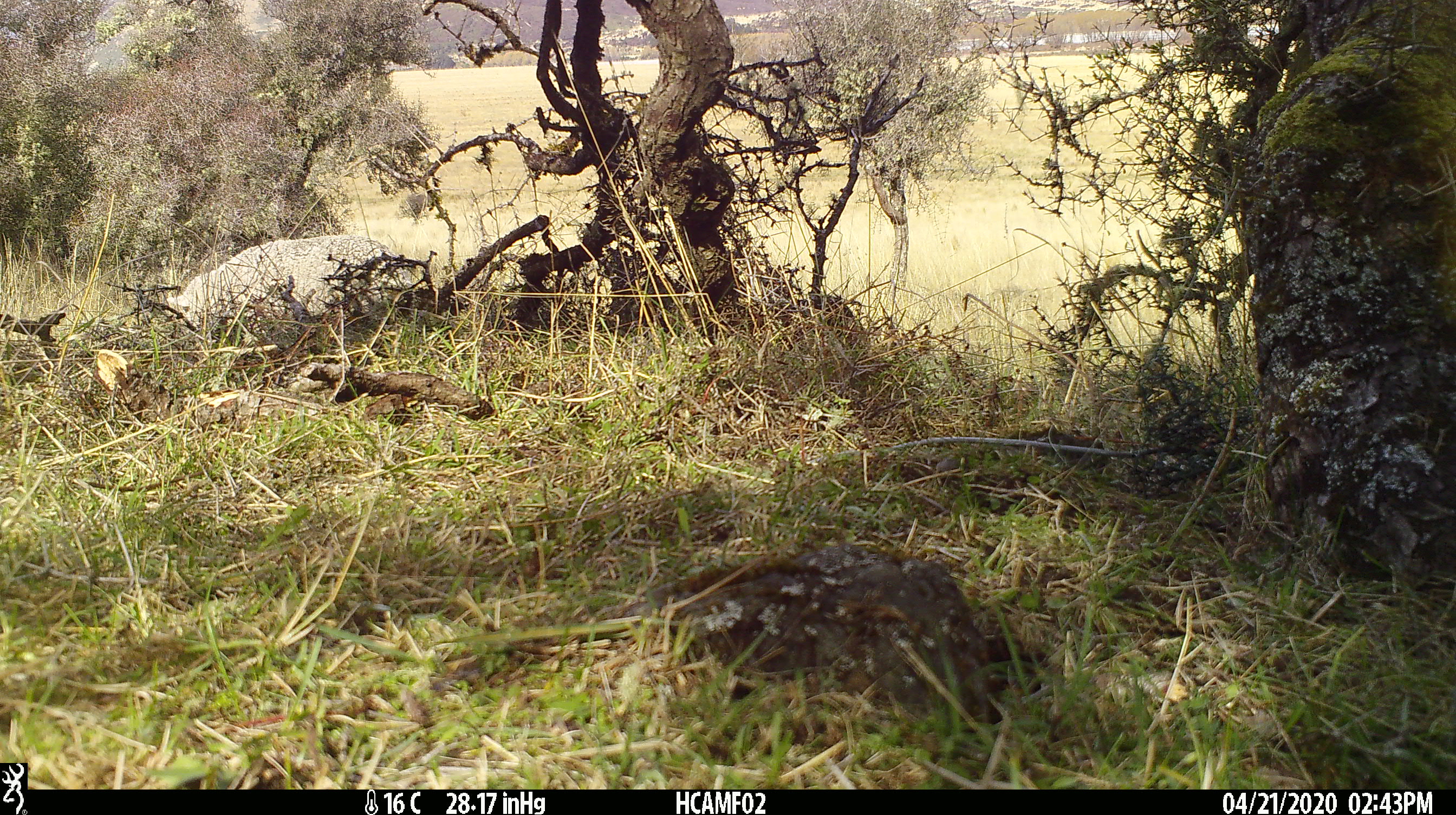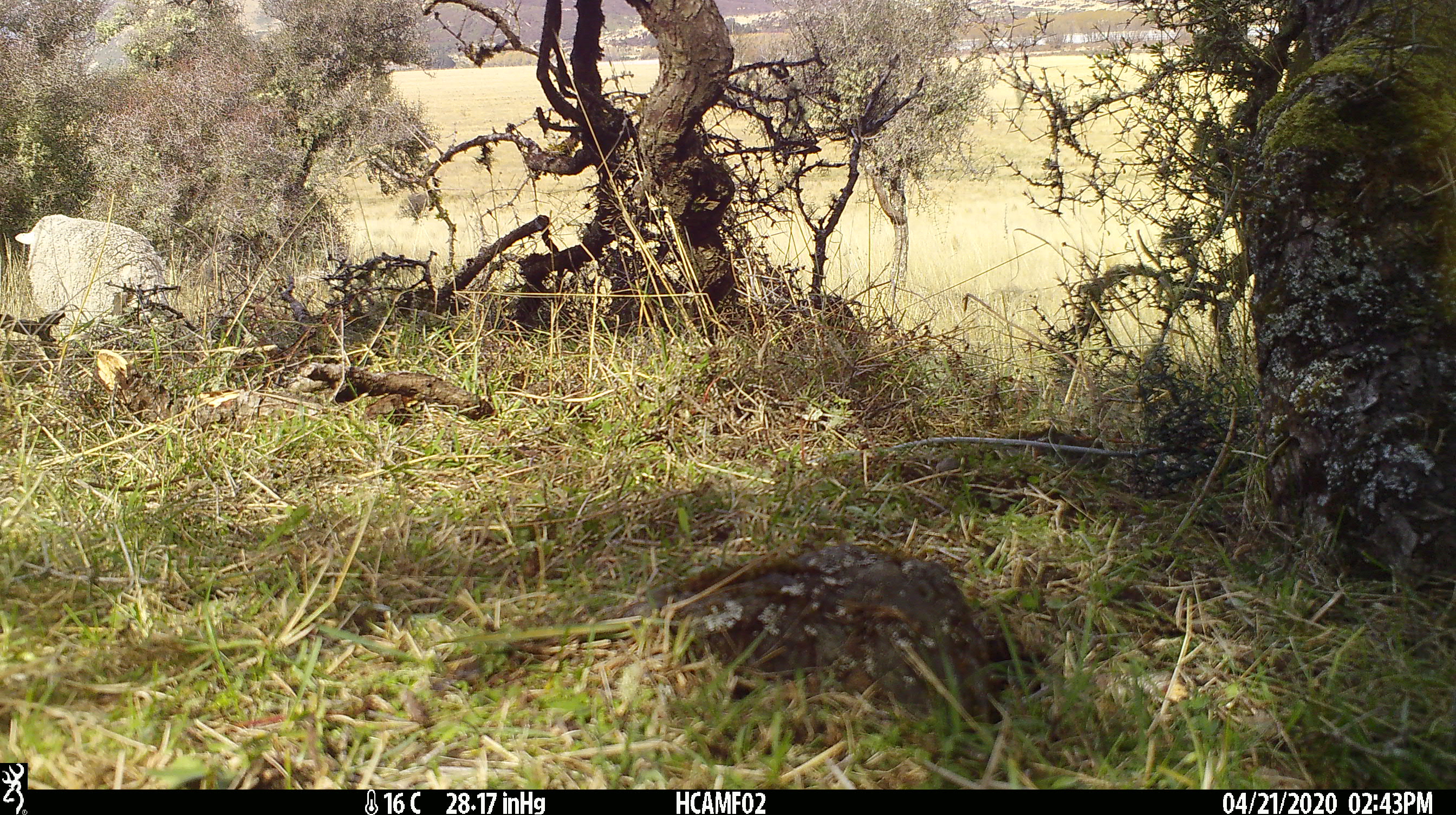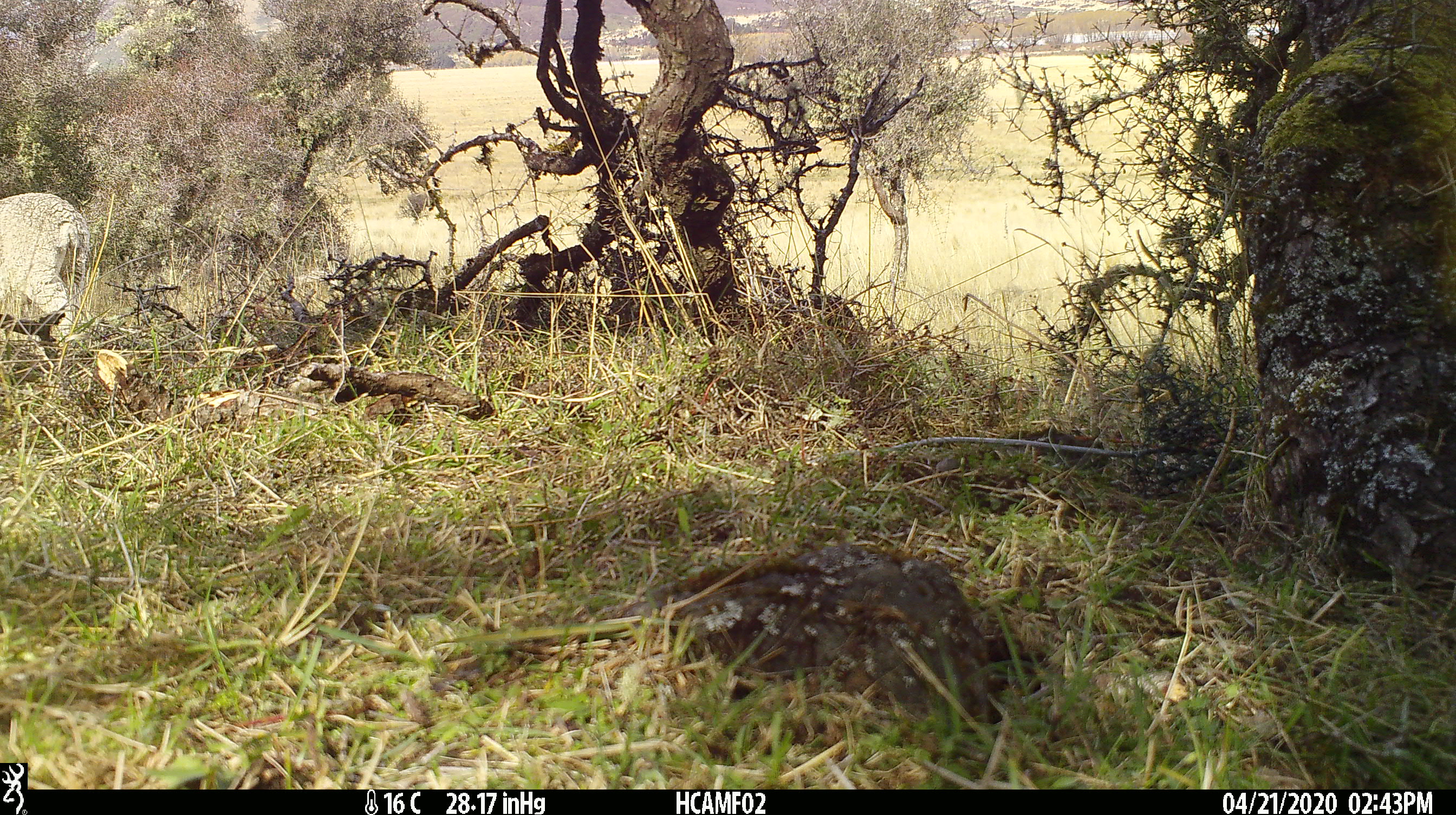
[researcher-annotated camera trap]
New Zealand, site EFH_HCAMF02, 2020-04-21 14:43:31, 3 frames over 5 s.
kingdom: Animalia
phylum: Chordata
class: Mammalia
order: Artiodactyla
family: Bovidae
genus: Ovis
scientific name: Ovis aries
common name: domestic sheep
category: sheep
Sheep (domestic sheep) (Ovis aries).